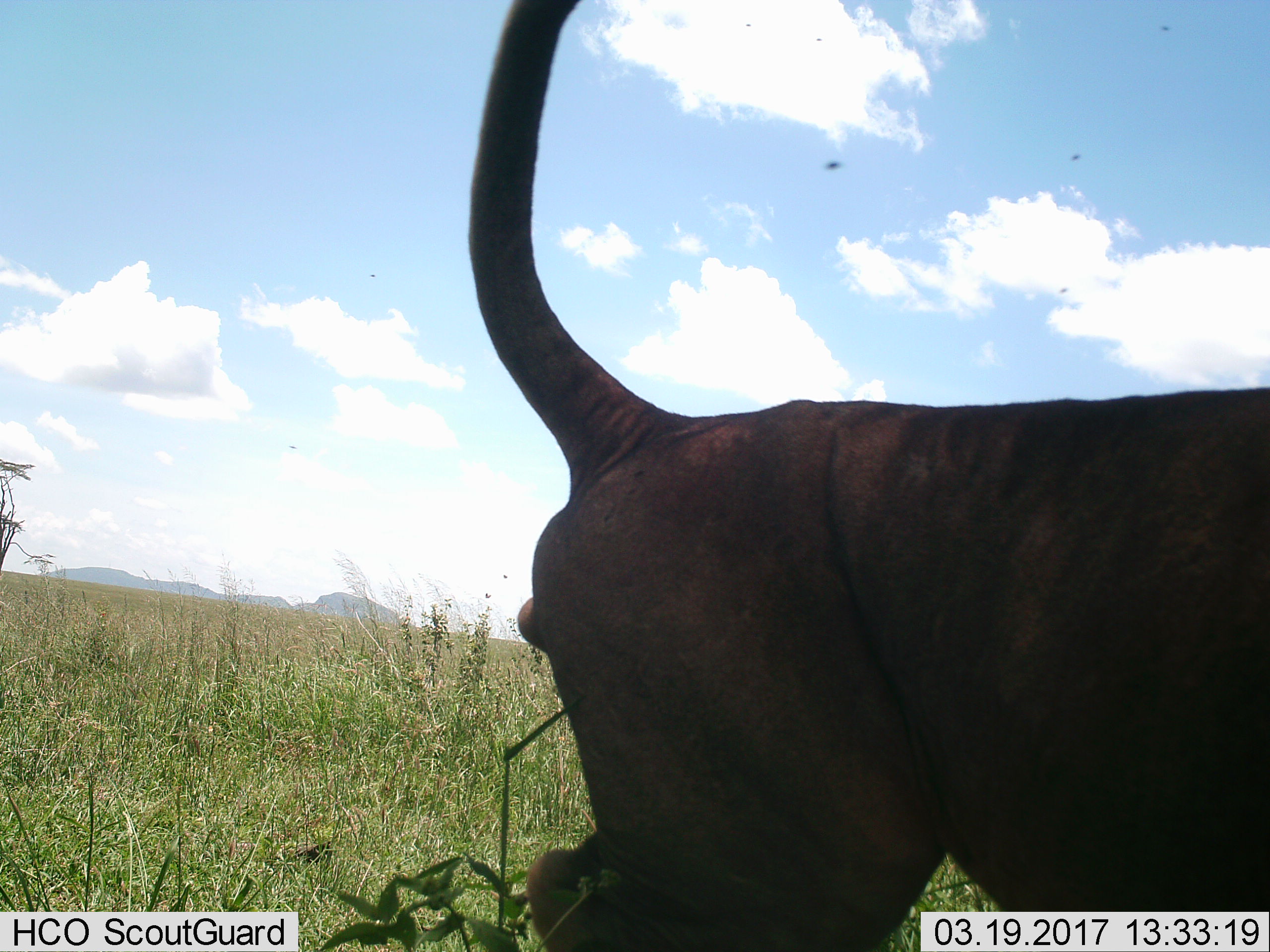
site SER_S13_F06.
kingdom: Animalia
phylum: Chordata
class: Mammalia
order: Carnivora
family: Felidae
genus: Panthera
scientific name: Panthera leo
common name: lion male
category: lionmale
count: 1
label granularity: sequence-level